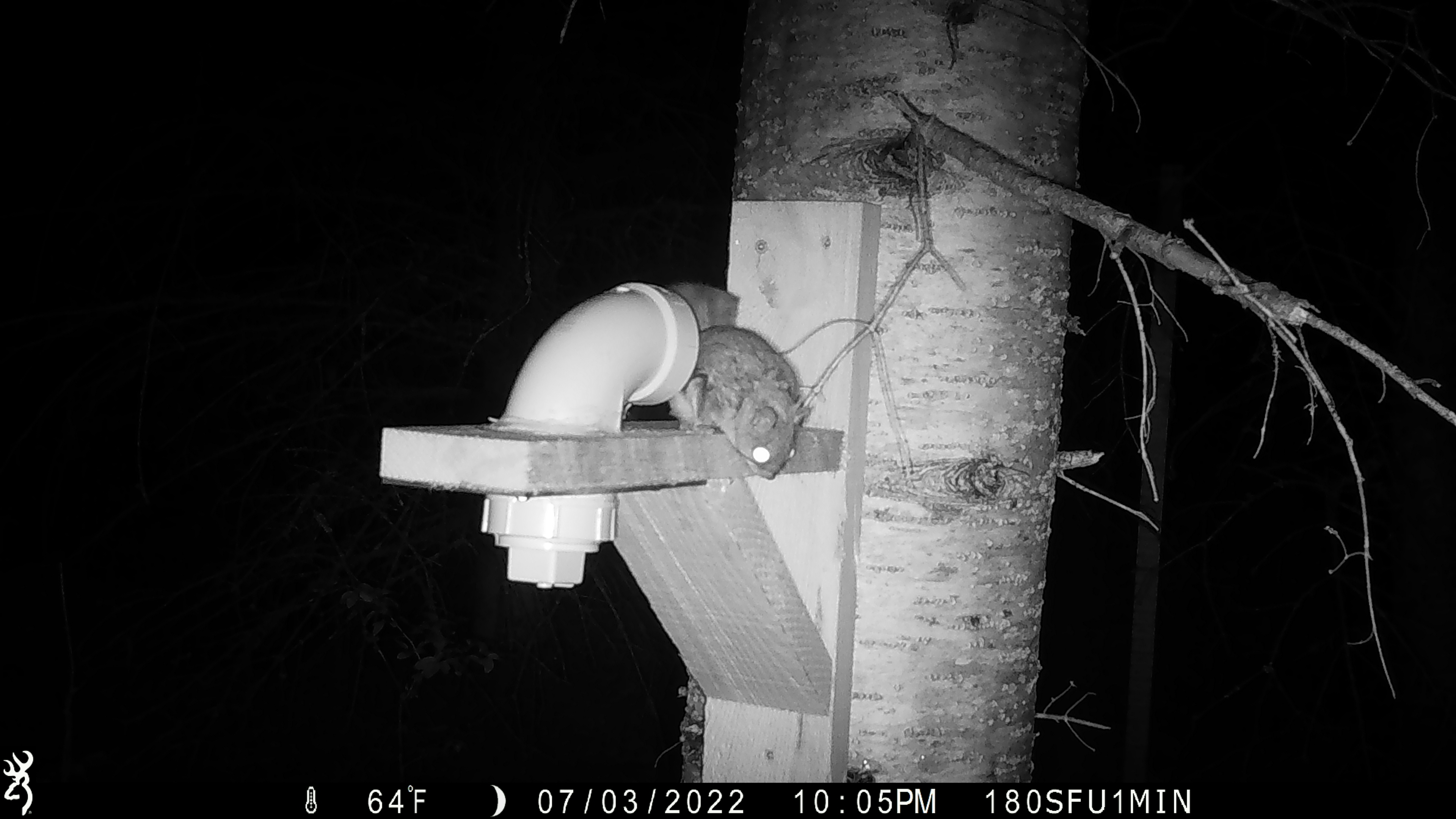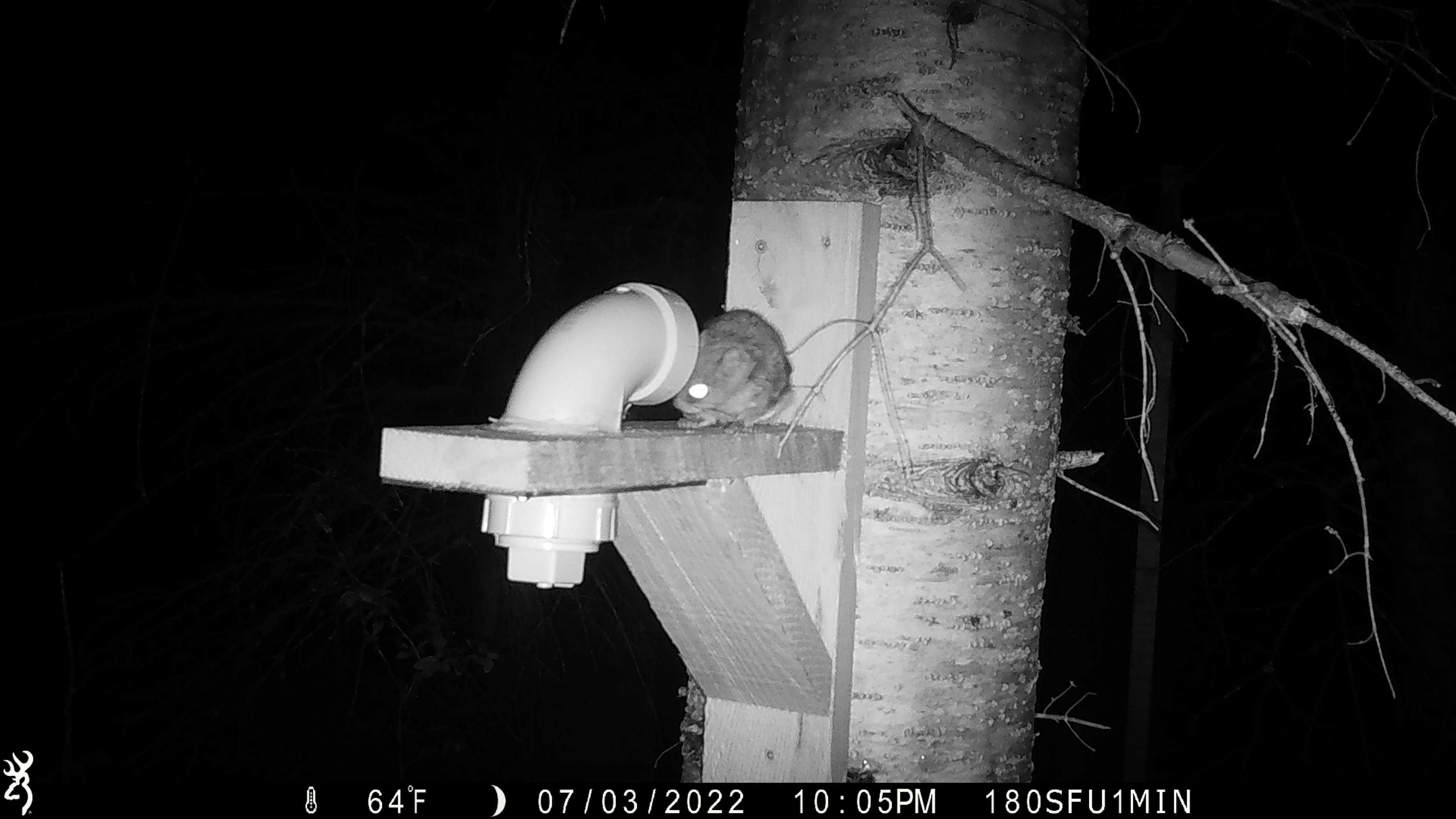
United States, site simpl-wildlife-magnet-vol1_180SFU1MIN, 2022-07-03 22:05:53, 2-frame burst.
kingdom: Animalia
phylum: Chordata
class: Mammalia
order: Rodentia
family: Sciuridae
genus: Glaucomys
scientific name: Glaucomys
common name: flying squirrel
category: flying squirrel sp.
Flying squirrel sp. (flying squirrel) (Glaucomys).